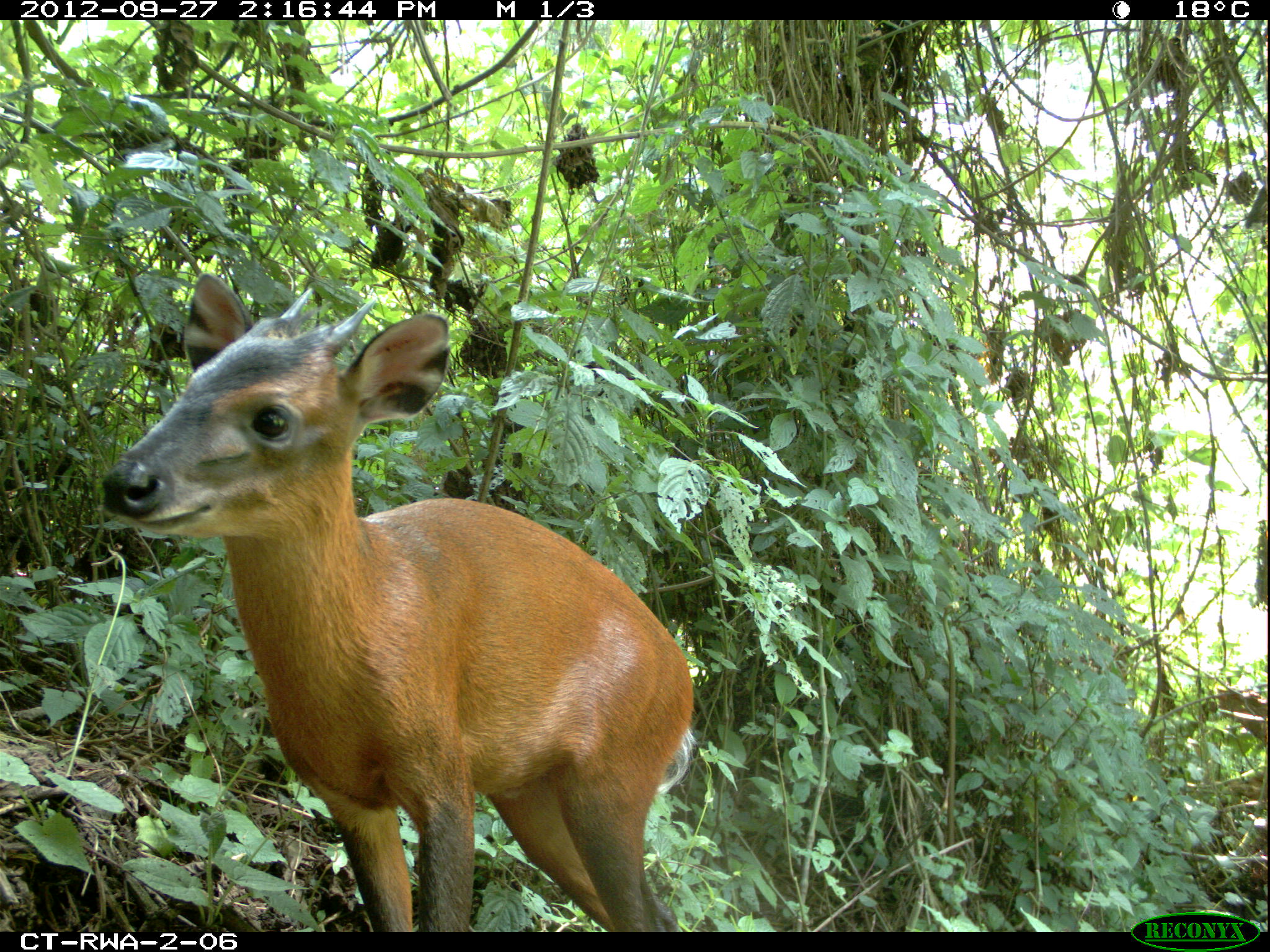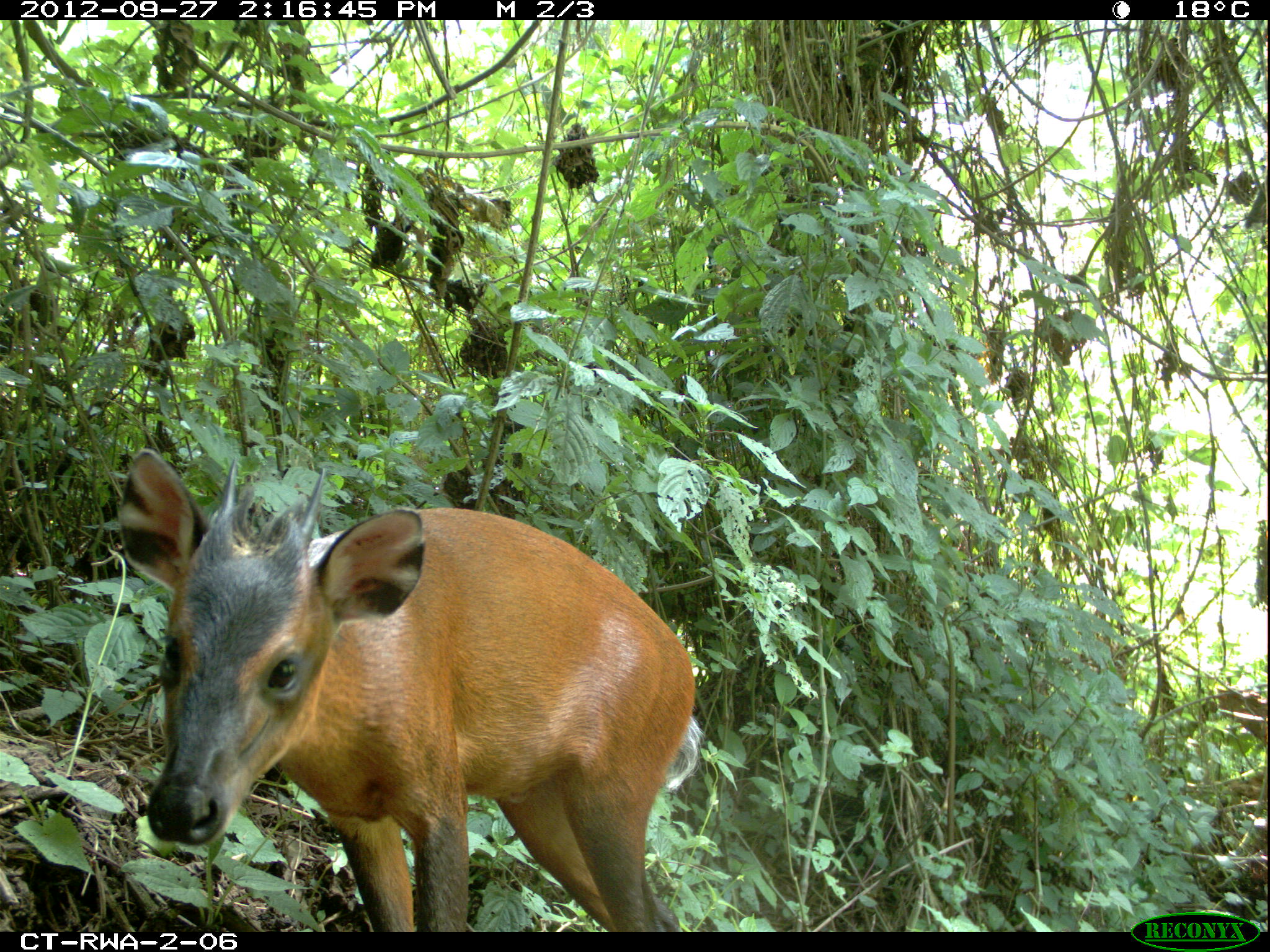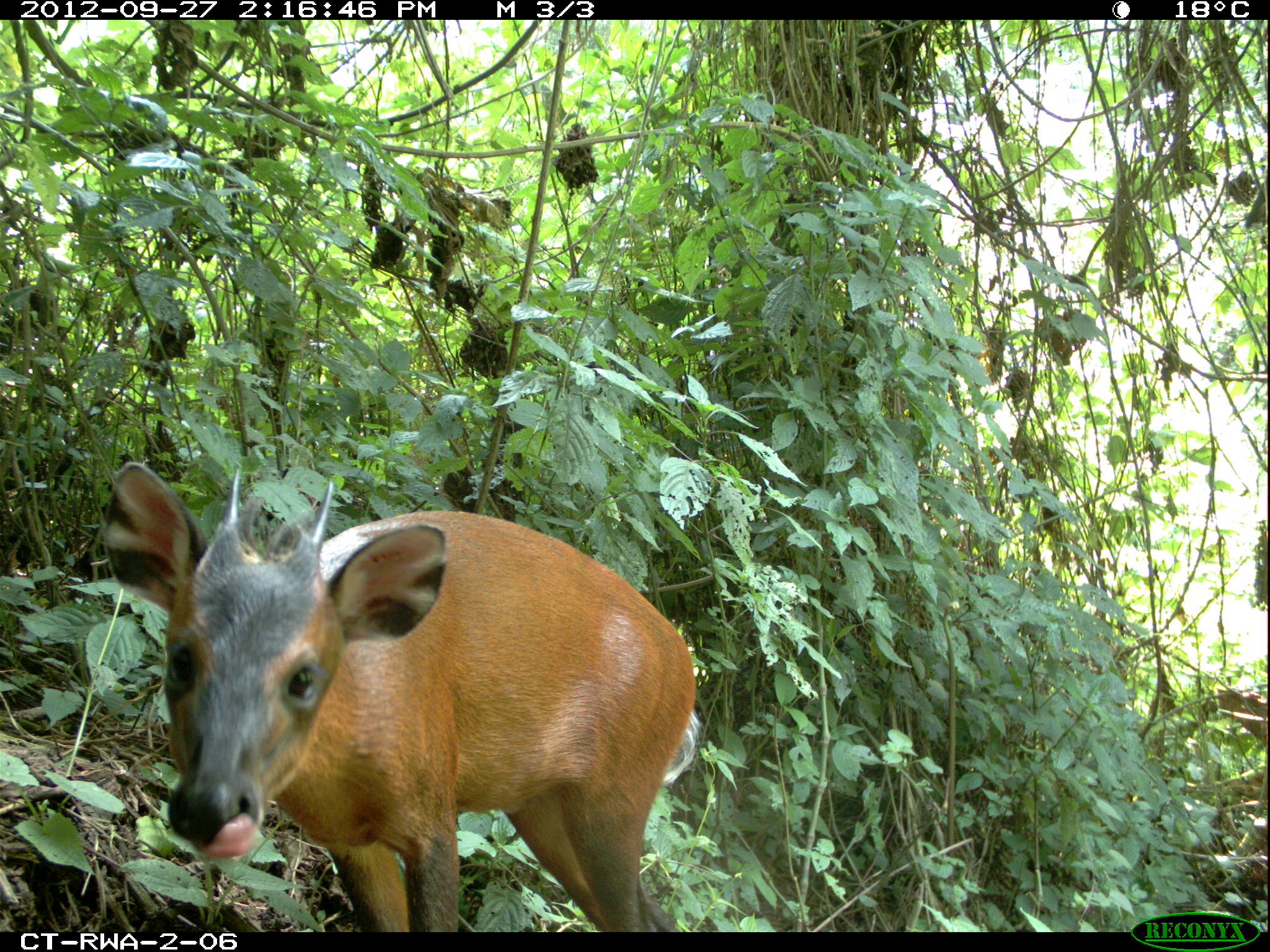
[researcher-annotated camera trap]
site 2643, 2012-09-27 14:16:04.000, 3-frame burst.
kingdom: Animalia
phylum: Chordata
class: Mammalia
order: Artiodactyla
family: Bovidae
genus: Cephalophus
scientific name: Cephalophus nigrifrons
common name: black-fronted duiker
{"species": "Cephalophus nigrifrons (black-fronted duiker)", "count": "1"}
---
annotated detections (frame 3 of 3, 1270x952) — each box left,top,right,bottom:
cephalophus nigrifrons: 98,464,699,931